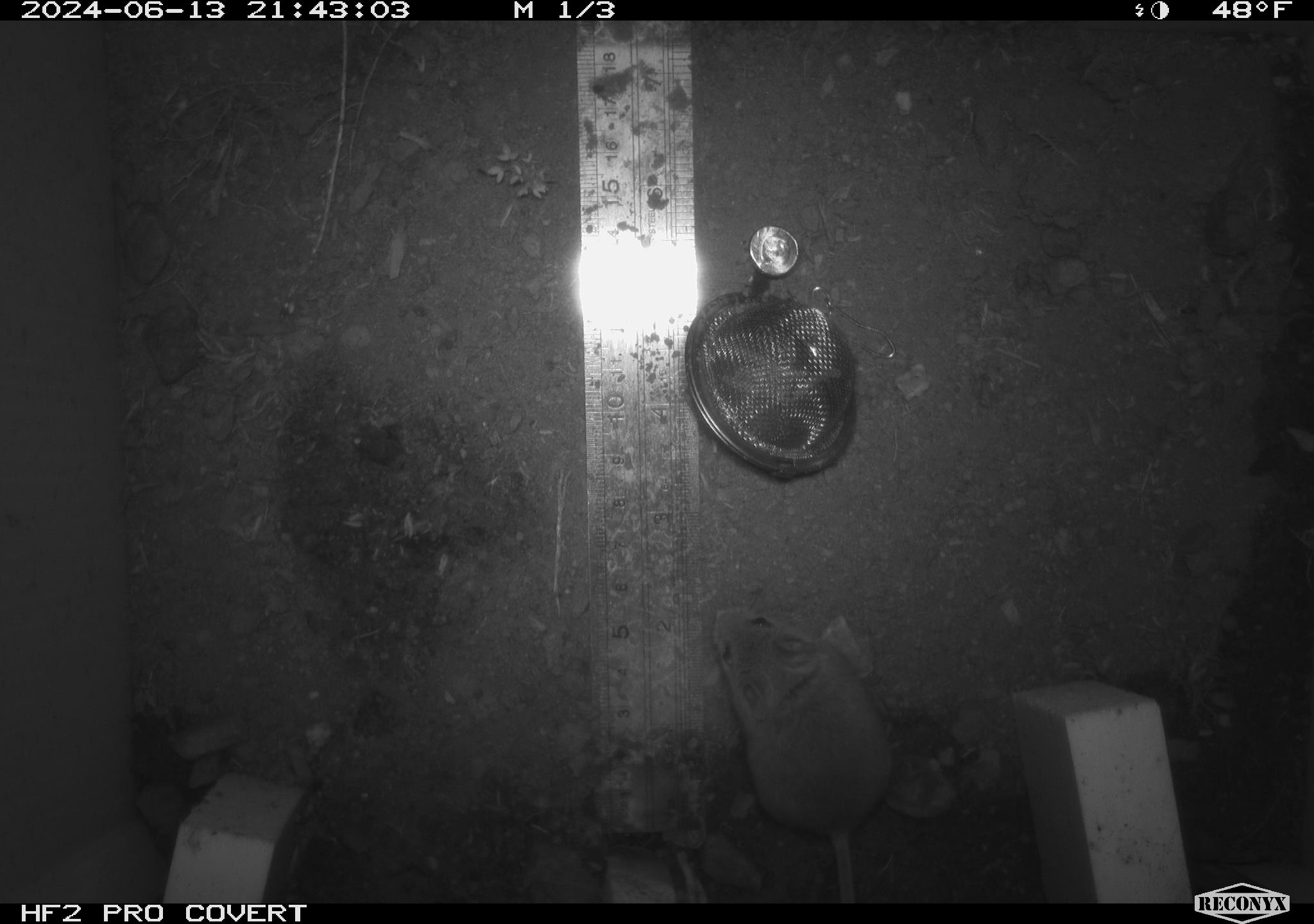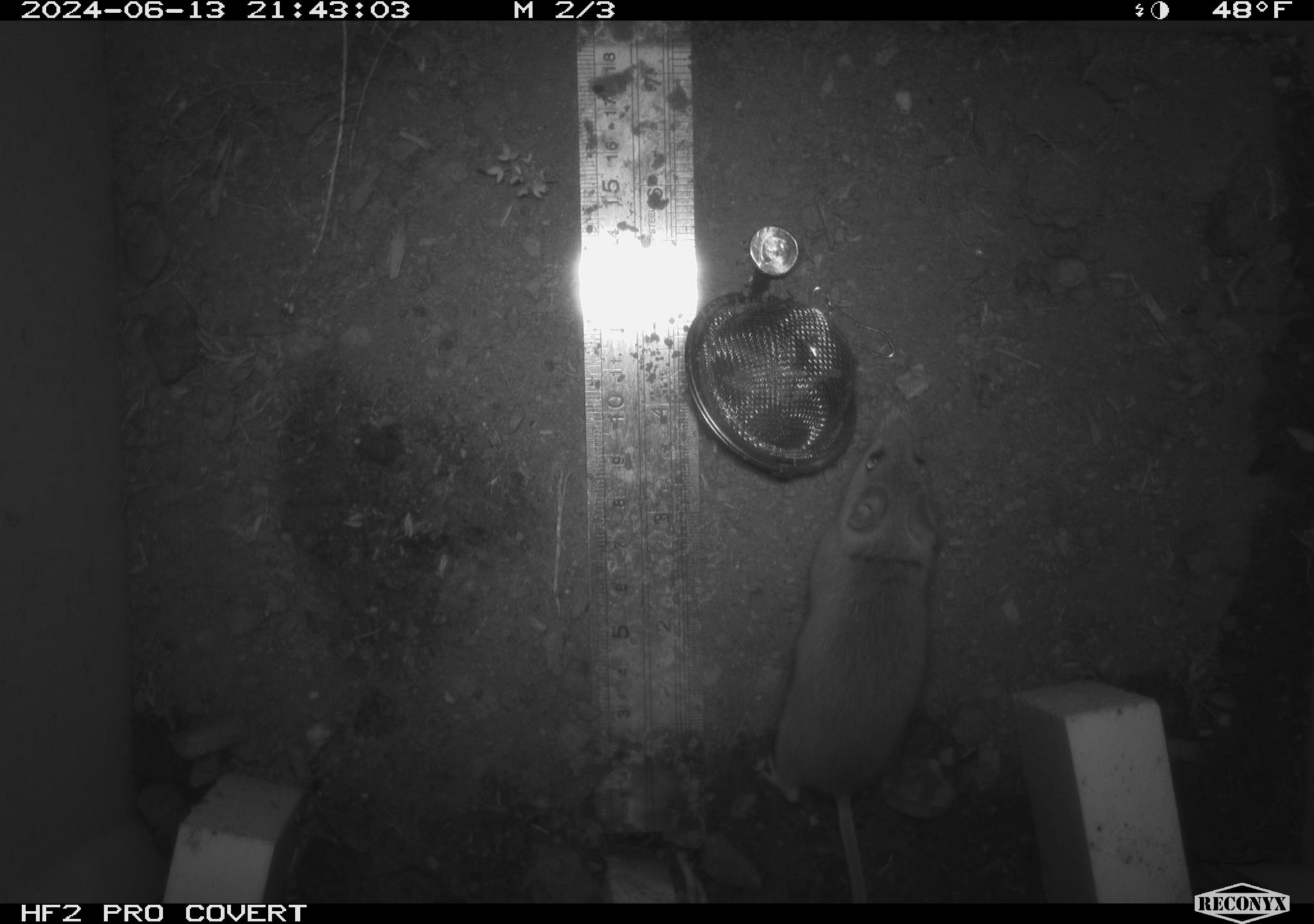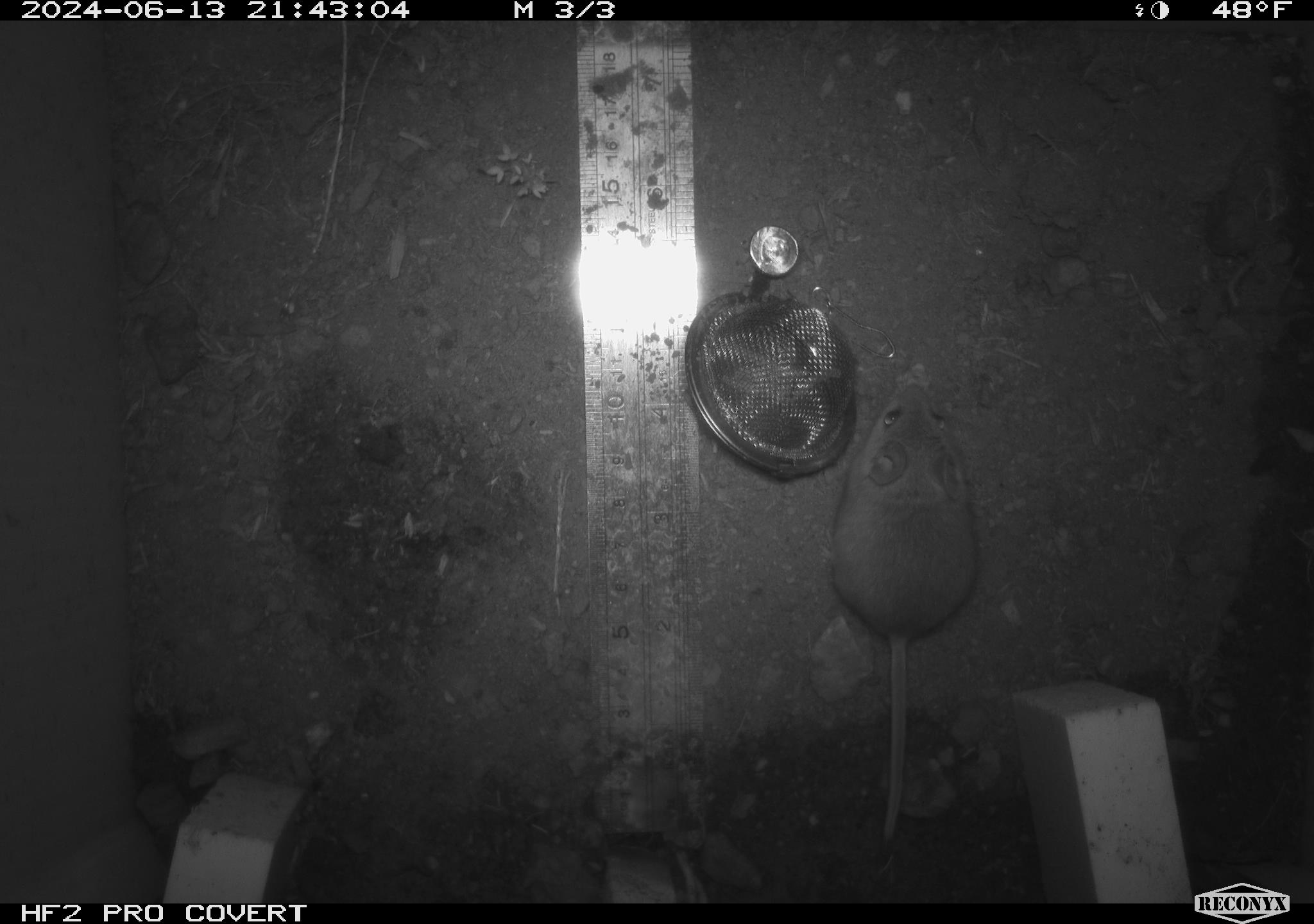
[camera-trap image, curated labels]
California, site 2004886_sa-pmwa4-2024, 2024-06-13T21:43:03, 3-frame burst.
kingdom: Animalia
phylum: Chordata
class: Mammalia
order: Rodentia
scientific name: Rodentia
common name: mouse species